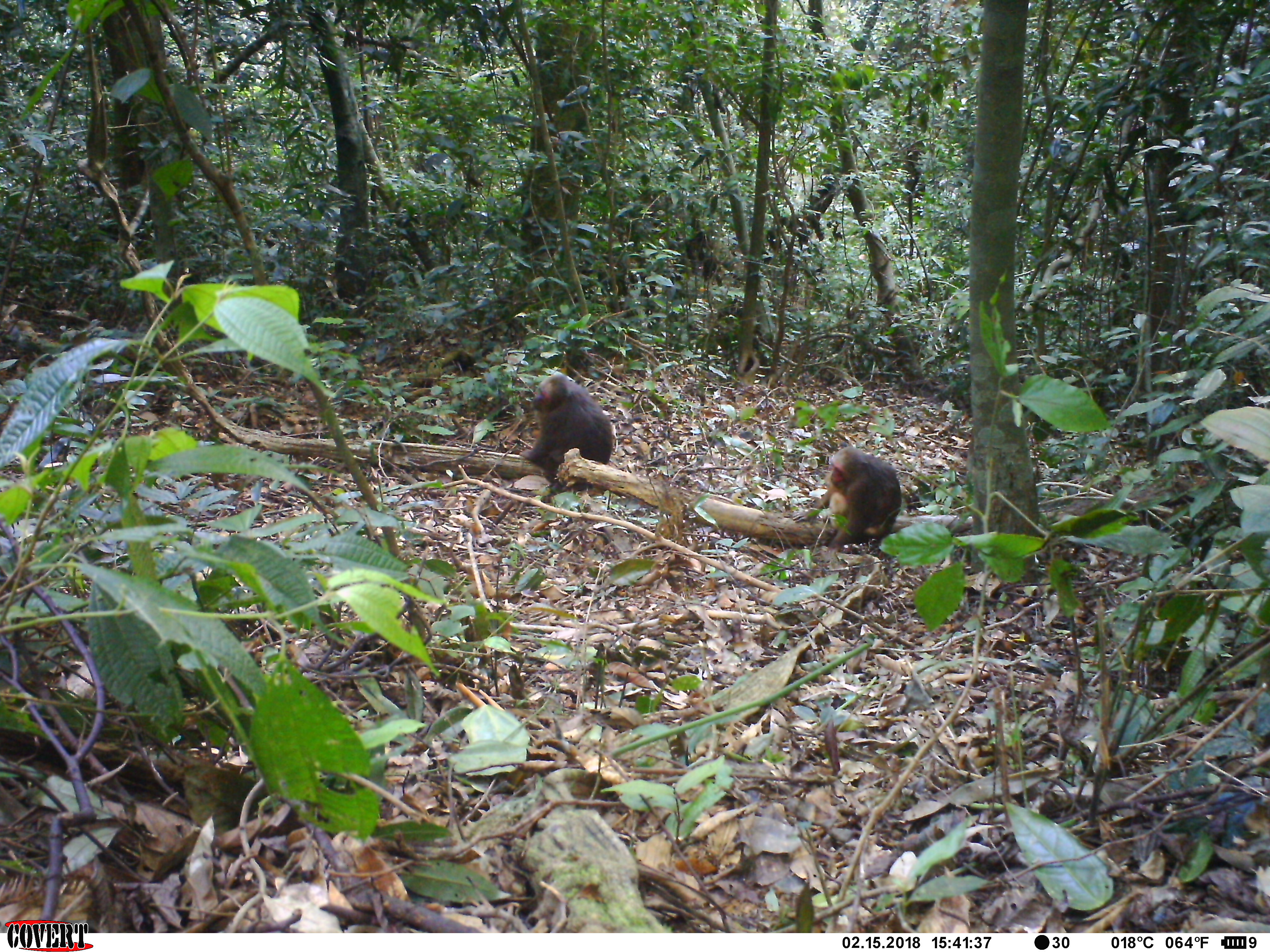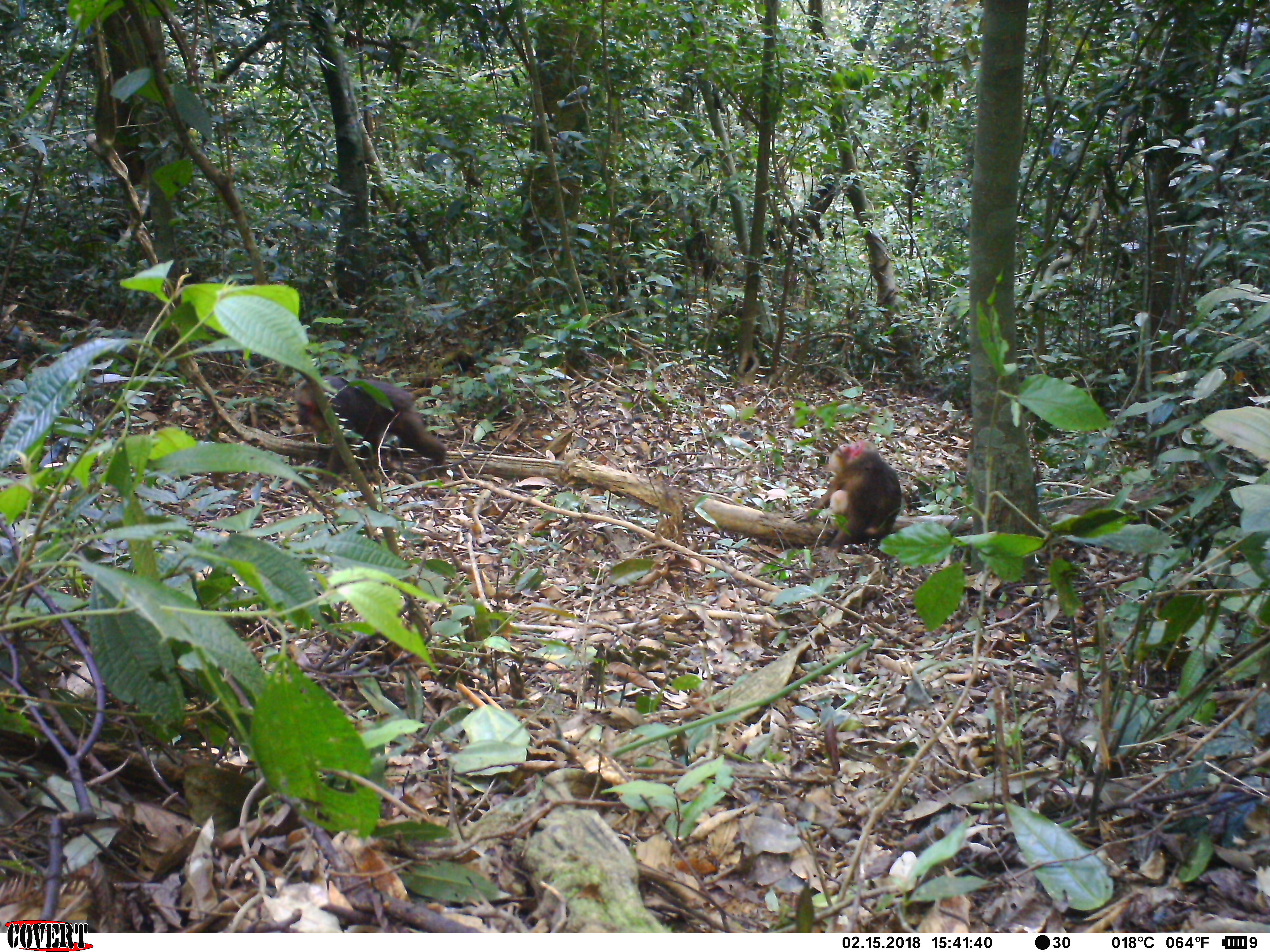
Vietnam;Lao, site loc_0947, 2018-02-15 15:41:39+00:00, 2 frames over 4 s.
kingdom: Animalia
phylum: Chordata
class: Mammalia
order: Primates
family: Cercopithecidae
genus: Macaca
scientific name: Macaca arctoides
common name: stump-tailed macaque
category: stump tailed macaque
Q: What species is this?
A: Stump tailed macaque (stump-tailed macaque) (Macaca arctoides).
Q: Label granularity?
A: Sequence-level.